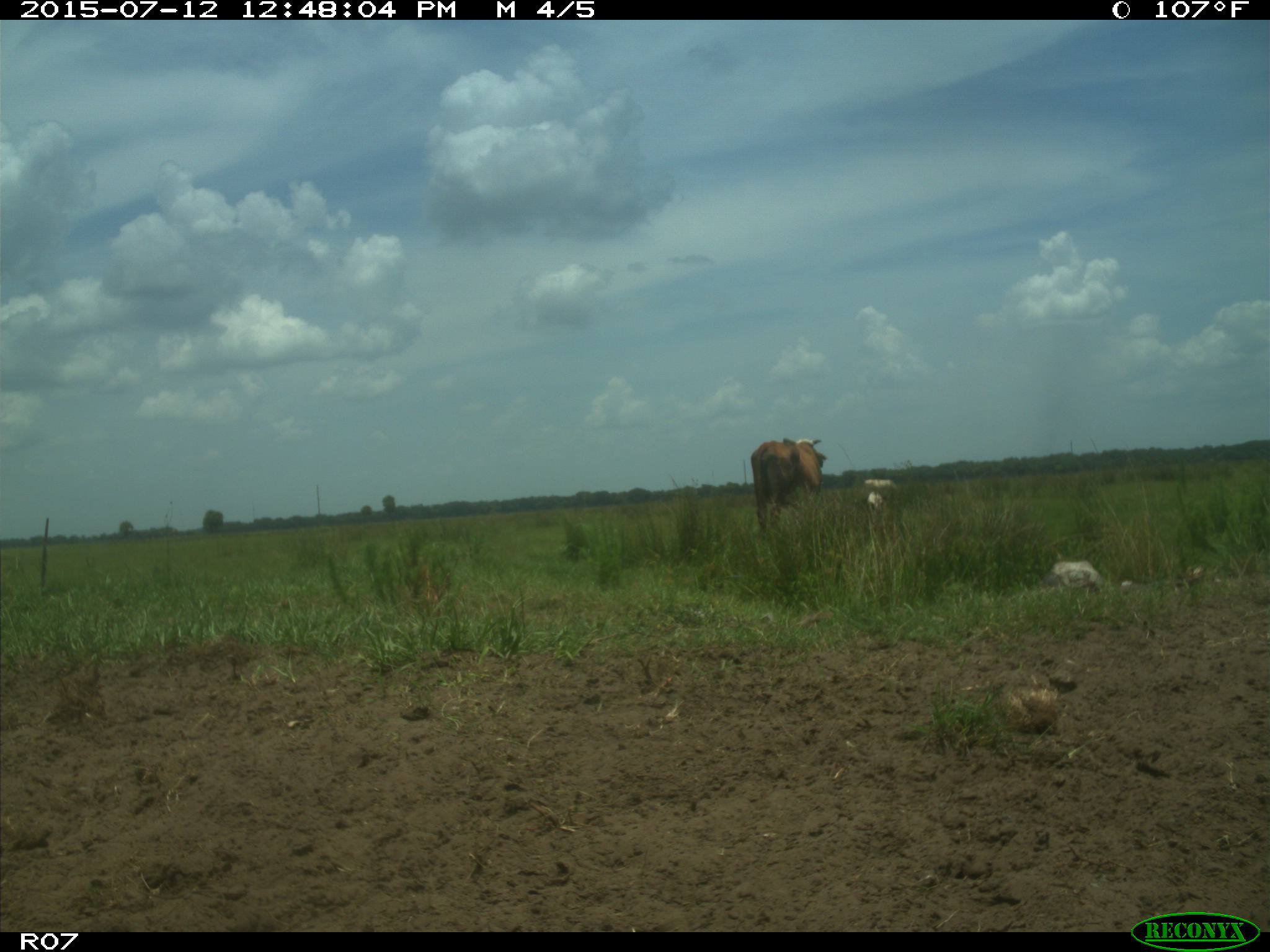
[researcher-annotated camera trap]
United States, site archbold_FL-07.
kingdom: Animalia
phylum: Chordata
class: Mammalia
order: Artiodactyla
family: Bovidae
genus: Bos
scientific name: Bos taurus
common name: domestic cow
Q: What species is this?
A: Bos taurus (domestic cow).